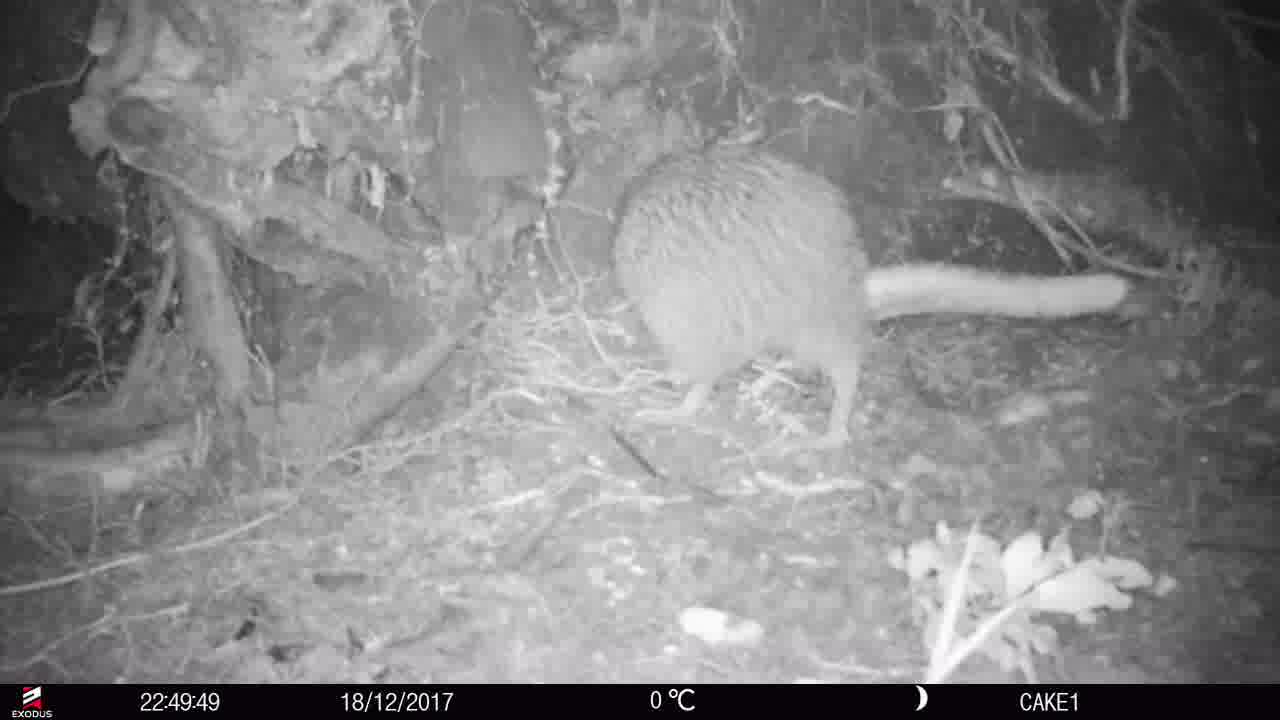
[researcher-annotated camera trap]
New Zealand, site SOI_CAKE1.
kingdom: Animalia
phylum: Chordata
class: Aves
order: Apterygiformes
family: Apterygidae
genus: Apteryx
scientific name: Apteryx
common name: kiwi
Kiwi (Apteryx).